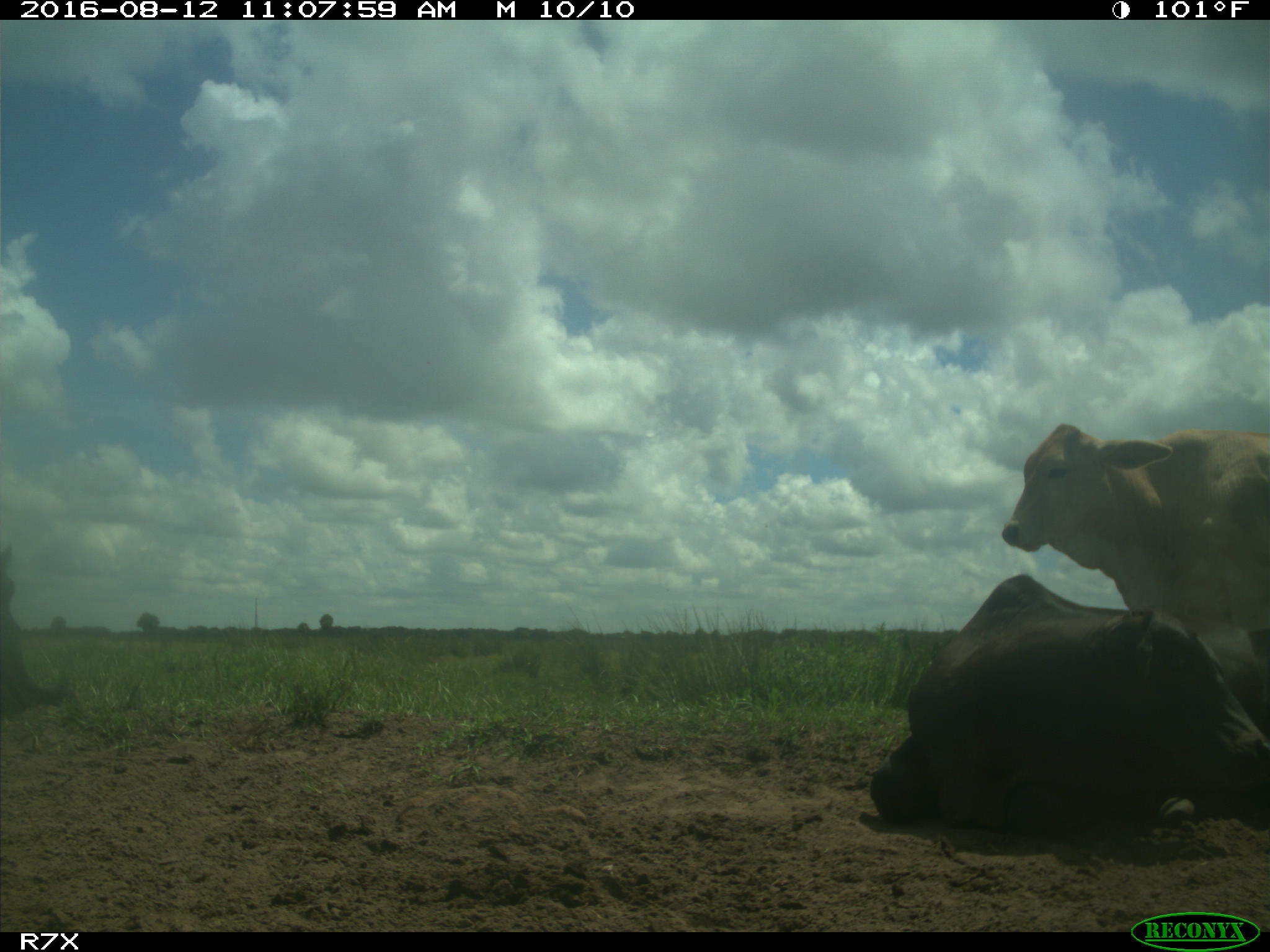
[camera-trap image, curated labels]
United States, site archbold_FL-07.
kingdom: Animalia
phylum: Chordata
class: Mammalia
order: Artiodactyla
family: Bovidae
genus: Bos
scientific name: Bos taurus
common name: domestic cow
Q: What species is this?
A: Bos taurus (domestic cow).